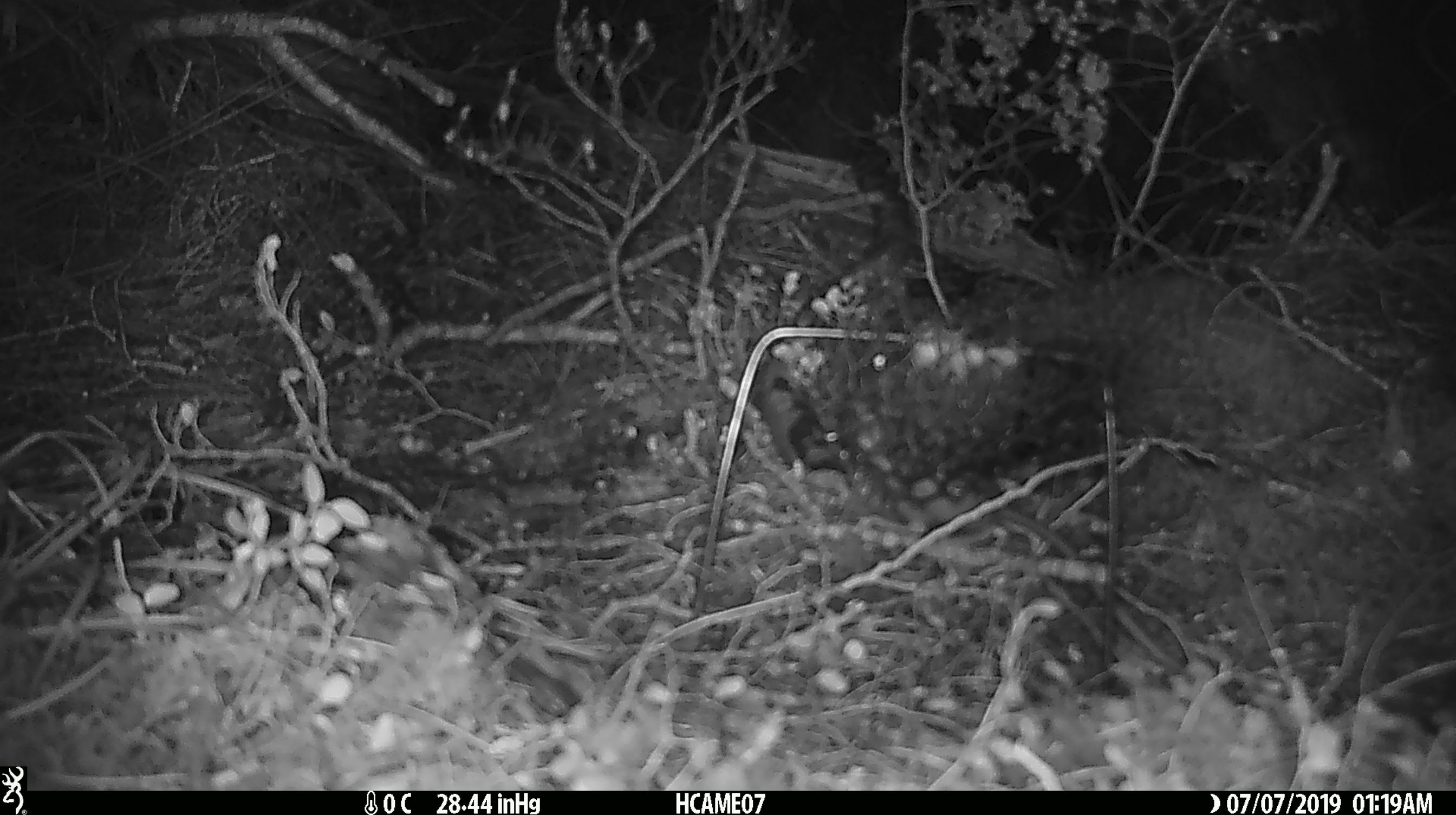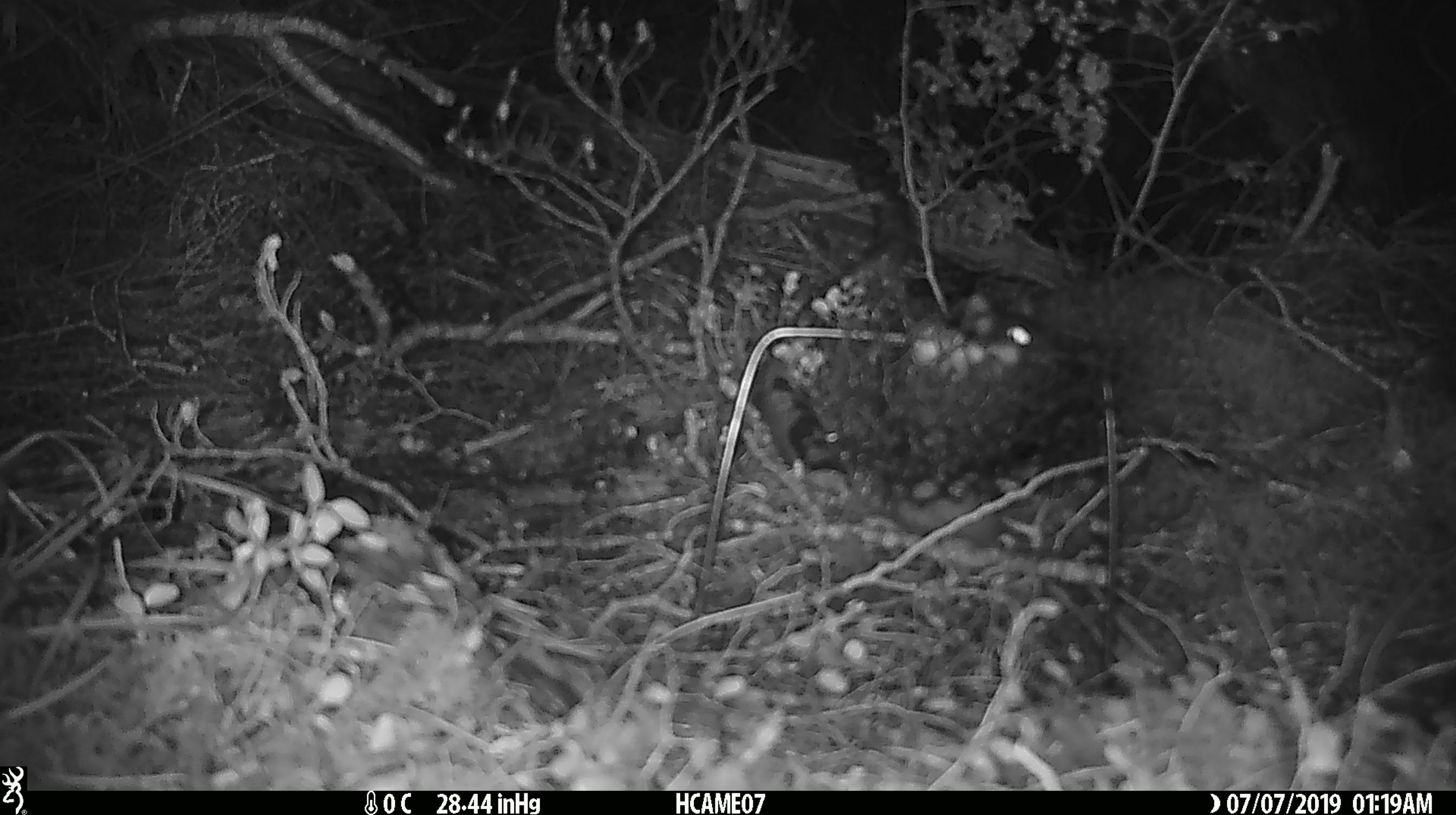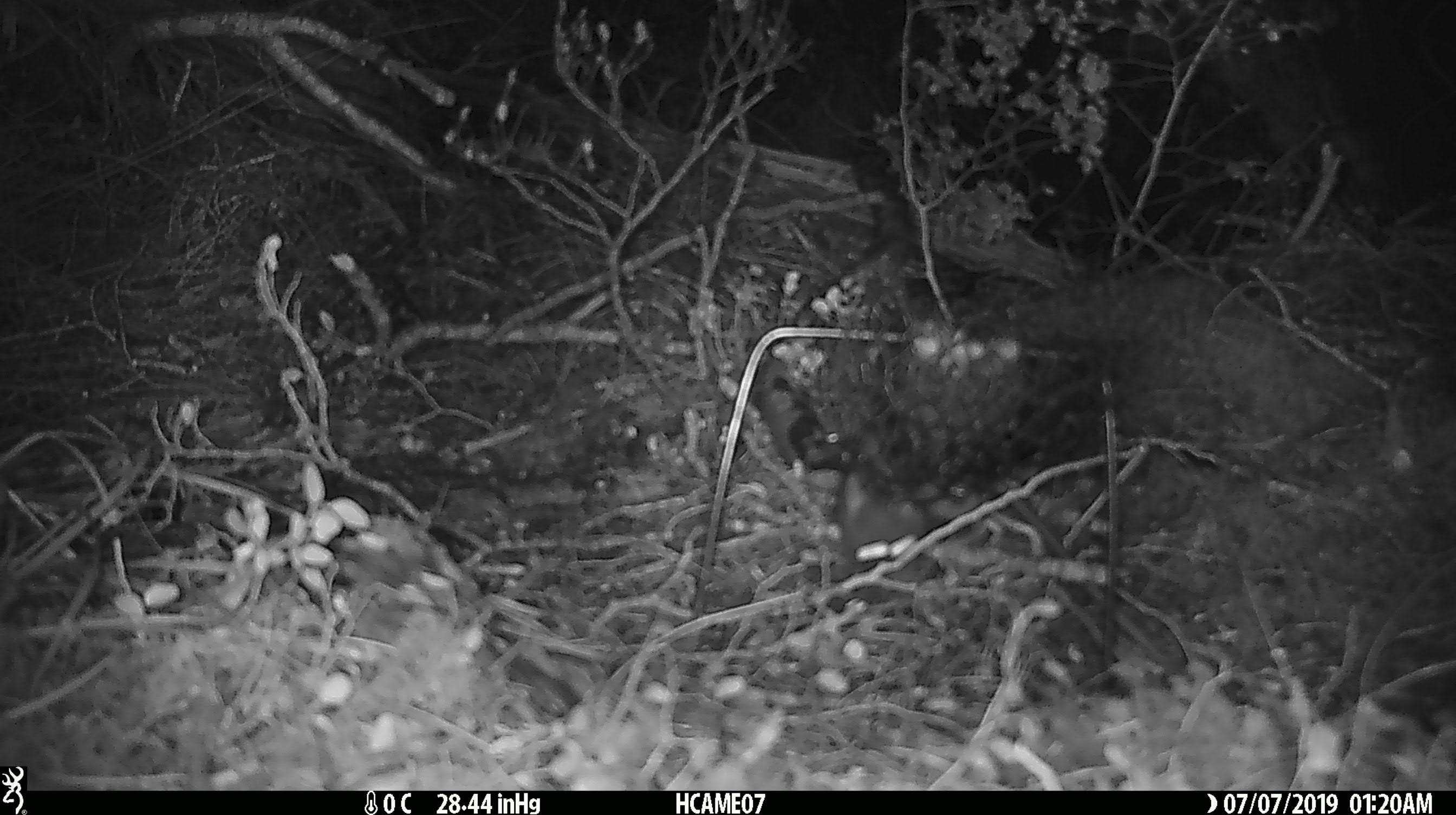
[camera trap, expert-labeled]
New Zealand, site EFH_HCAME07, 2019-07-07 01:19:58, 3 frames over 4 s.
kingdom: Animalia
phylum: Chordata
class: Mammalia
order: Rodentia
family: Muridae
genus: Mus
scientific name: Mus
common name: mouse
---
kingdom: Animalia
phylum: Chordata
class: Mammalia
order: Rodentia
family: Muridae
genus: Rattus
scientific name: Rattus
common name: rat